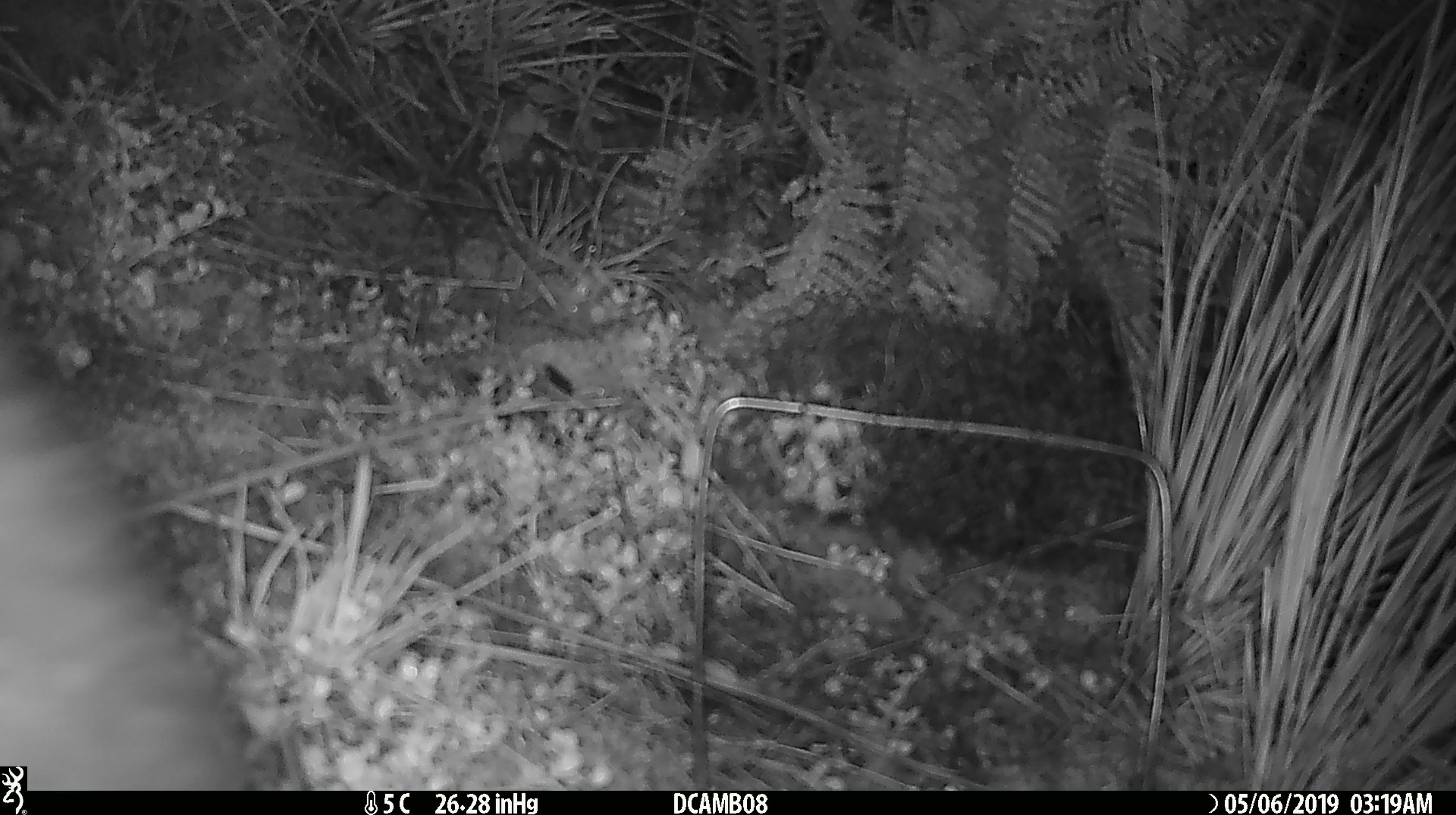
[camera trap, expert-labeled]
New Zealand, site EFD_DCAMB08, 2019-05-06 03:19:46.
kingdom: Animalia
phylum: Chordata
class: Mammalia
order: Diprotodontia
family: Phalangeridae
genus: Trichosurus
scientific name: Trichosurus vulpecula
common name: common brushtail possum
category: possum